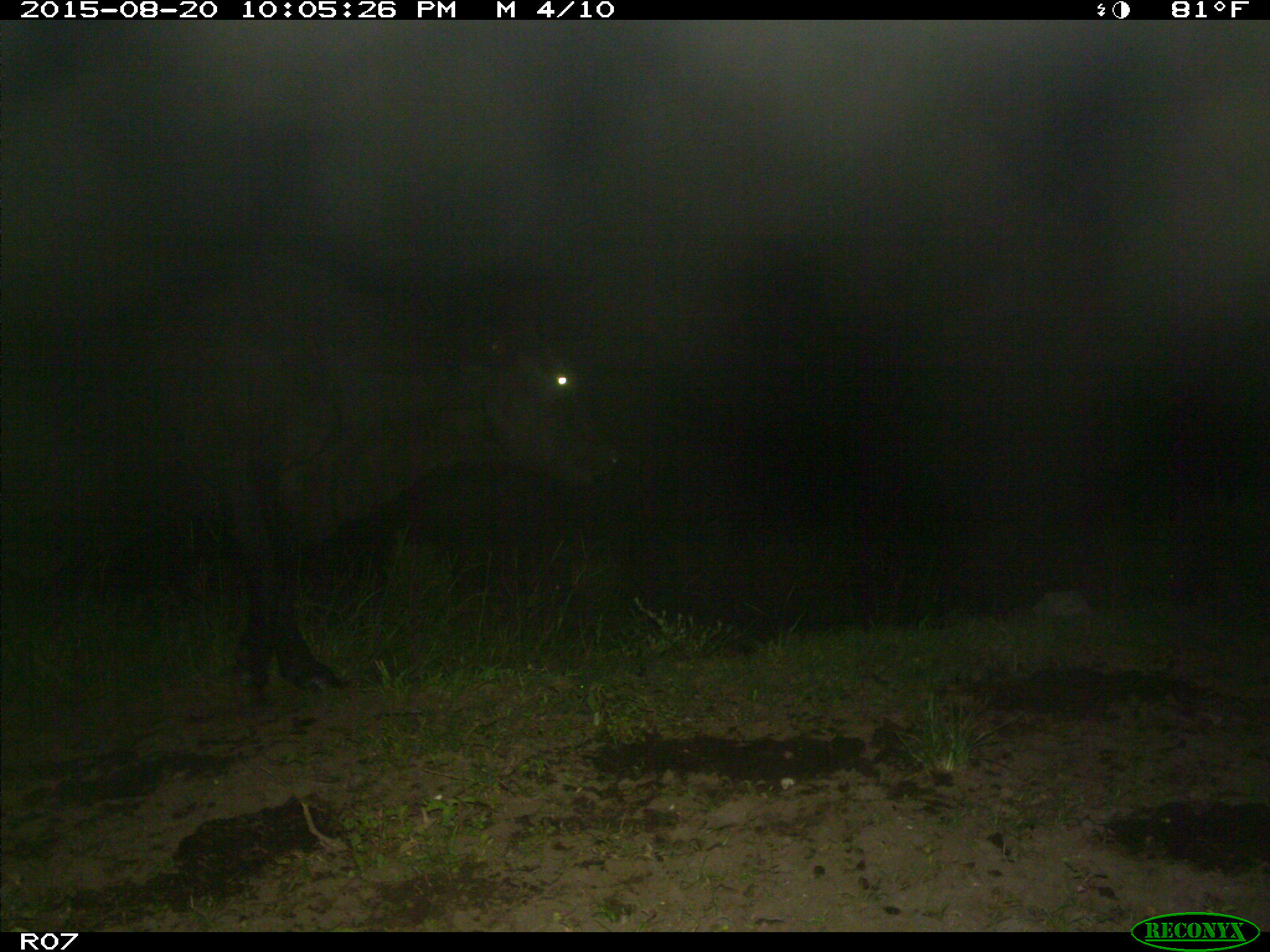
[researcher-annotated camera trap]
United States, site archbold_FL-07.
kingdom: Animalia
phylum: Chordata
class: Mammalia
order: Artiodactyla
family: Bovidae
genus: Bos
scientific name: Bos taurus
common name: domestic cow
Bos taurus (domestic cow).